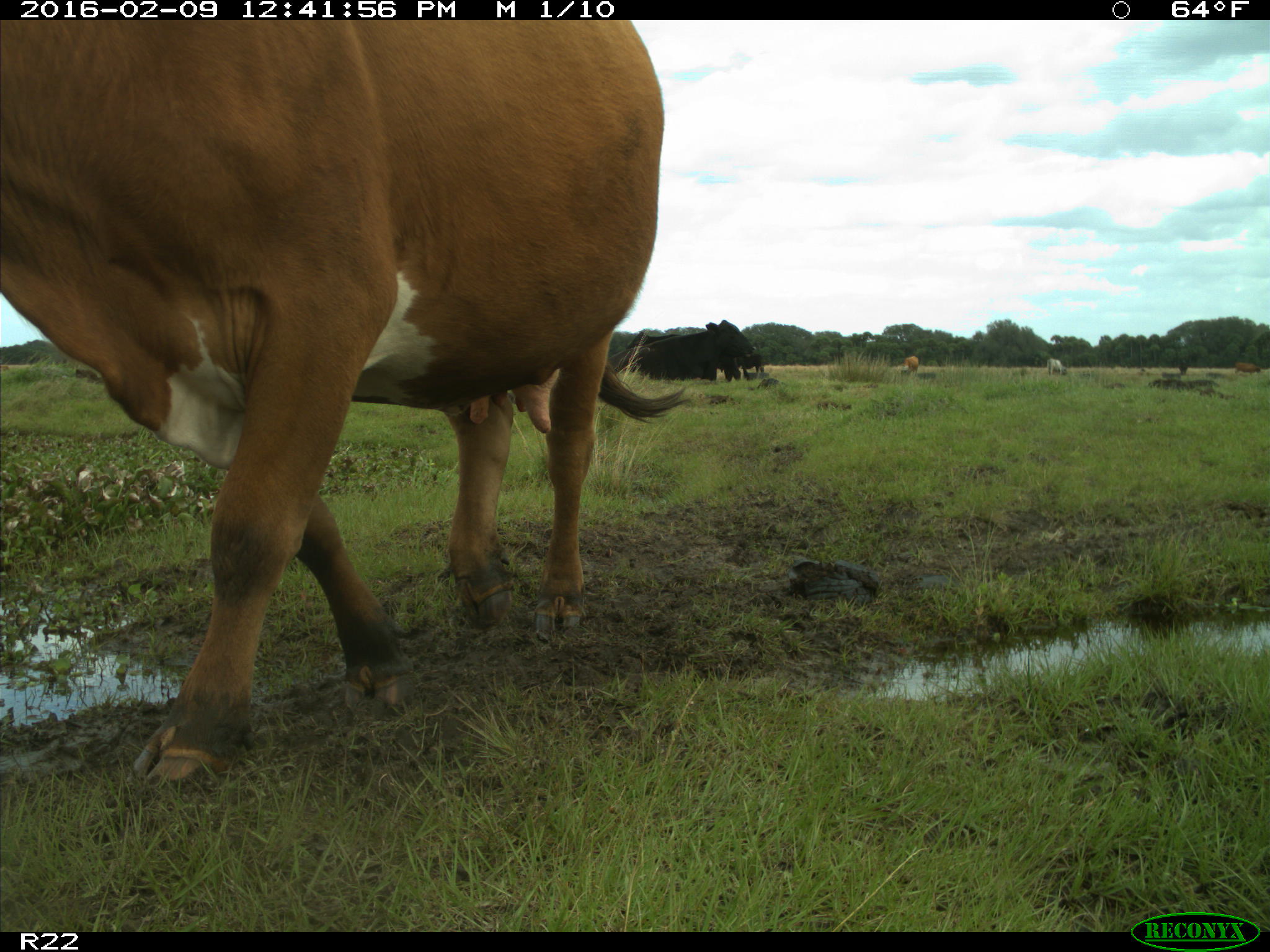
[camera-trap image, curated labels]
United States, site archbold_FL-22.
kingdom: Animalia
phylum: Chordata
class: Mammalia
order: Artiodactyla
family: Bovidae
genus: Bos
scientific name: Bos taurus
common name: domestic cow